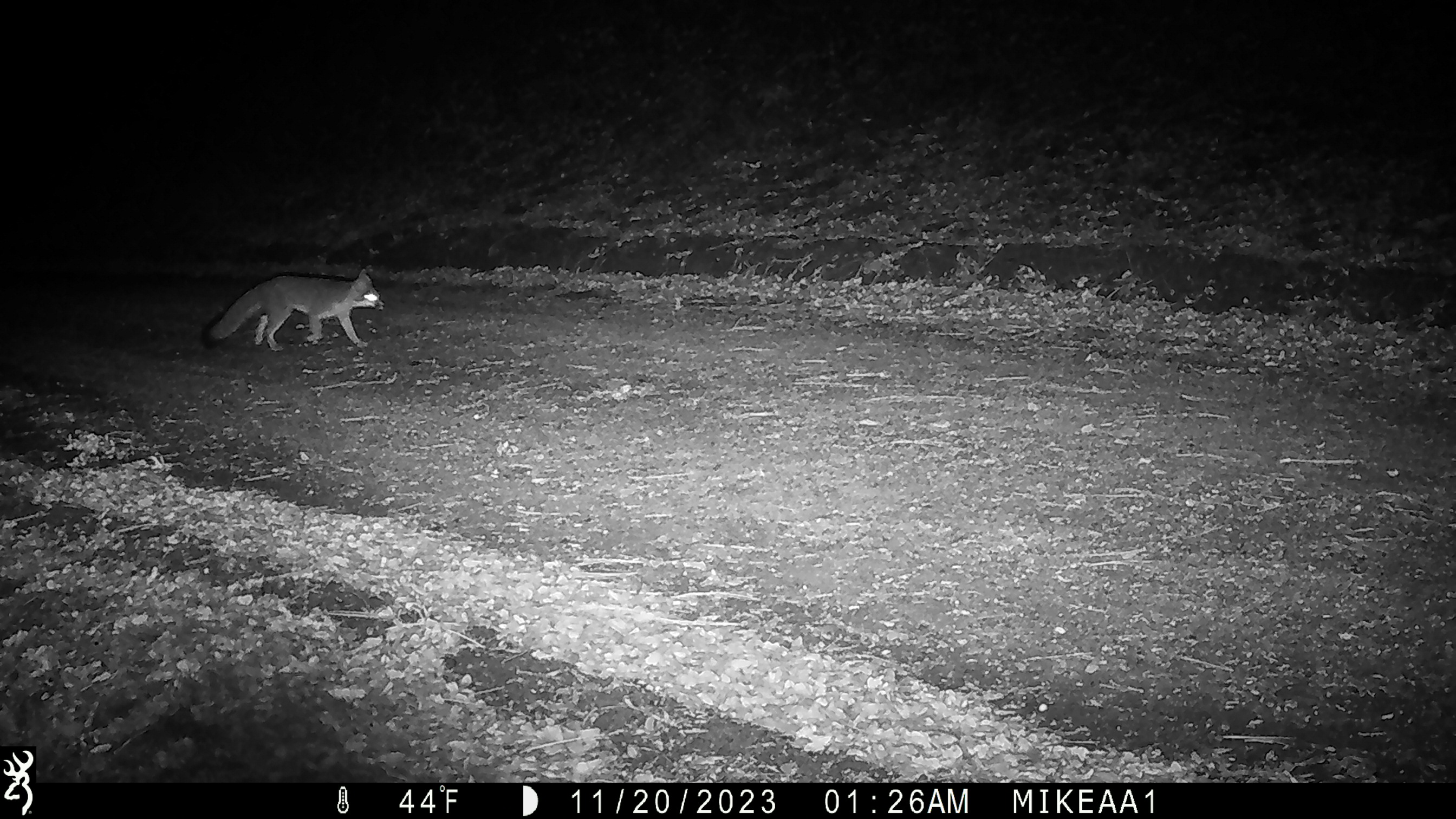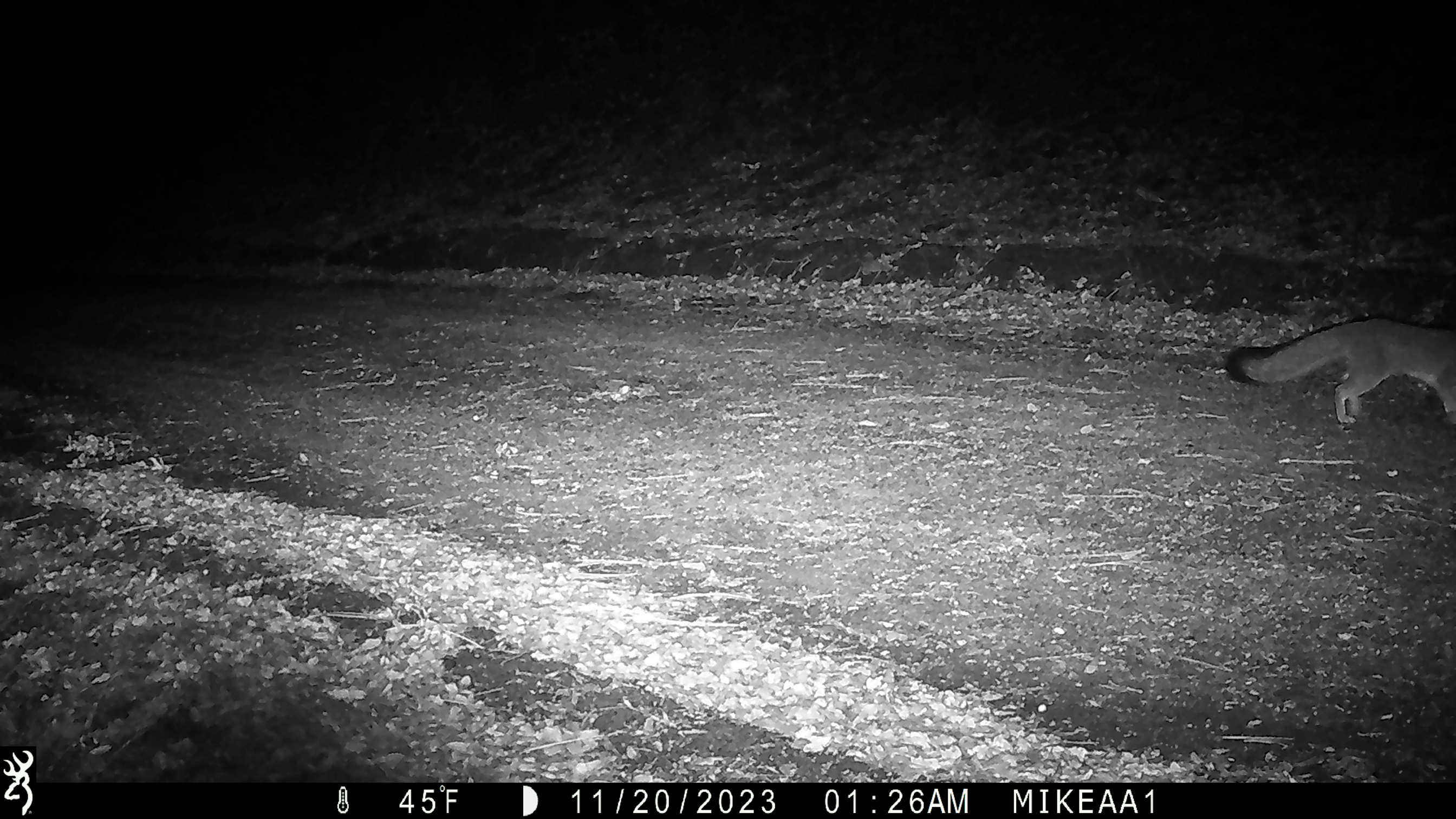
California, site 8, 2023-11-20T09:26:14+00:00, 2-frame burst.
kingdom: Animalia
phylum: Chordata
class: Mammalia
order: Carnivora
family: Canidae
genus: Urocyon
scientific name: Urocyon cinereoargenteus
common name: gray fox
Gray fox (Urocyon cinereoargenteus).